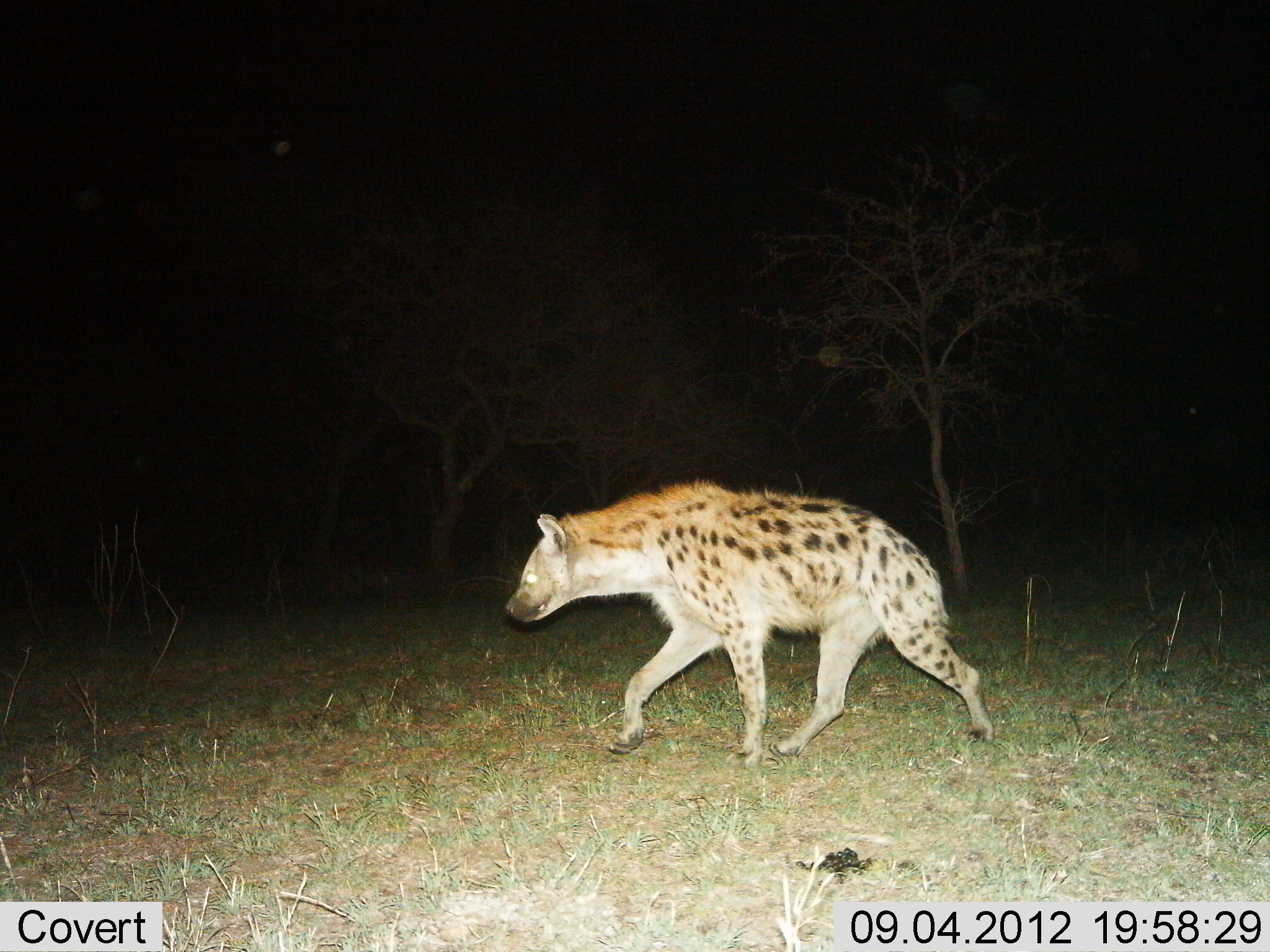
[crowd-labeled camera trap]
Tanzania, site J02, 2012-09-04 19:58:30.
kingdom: Animalia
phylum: Chordata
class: Mammalia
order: Carnivora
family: Hyaenidae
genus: Crocuta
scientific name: Crocuta crocuta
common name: spotted hyena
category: hyenaspotted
Hyenaspotted (spotted hyena) (Crocuta crocuta), count 1. Behavior (volunteer vote fractions): standing 20%, resting 0%, moving 90%, interacting 0%. Young present (vote fraction): 0%. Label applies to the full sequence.